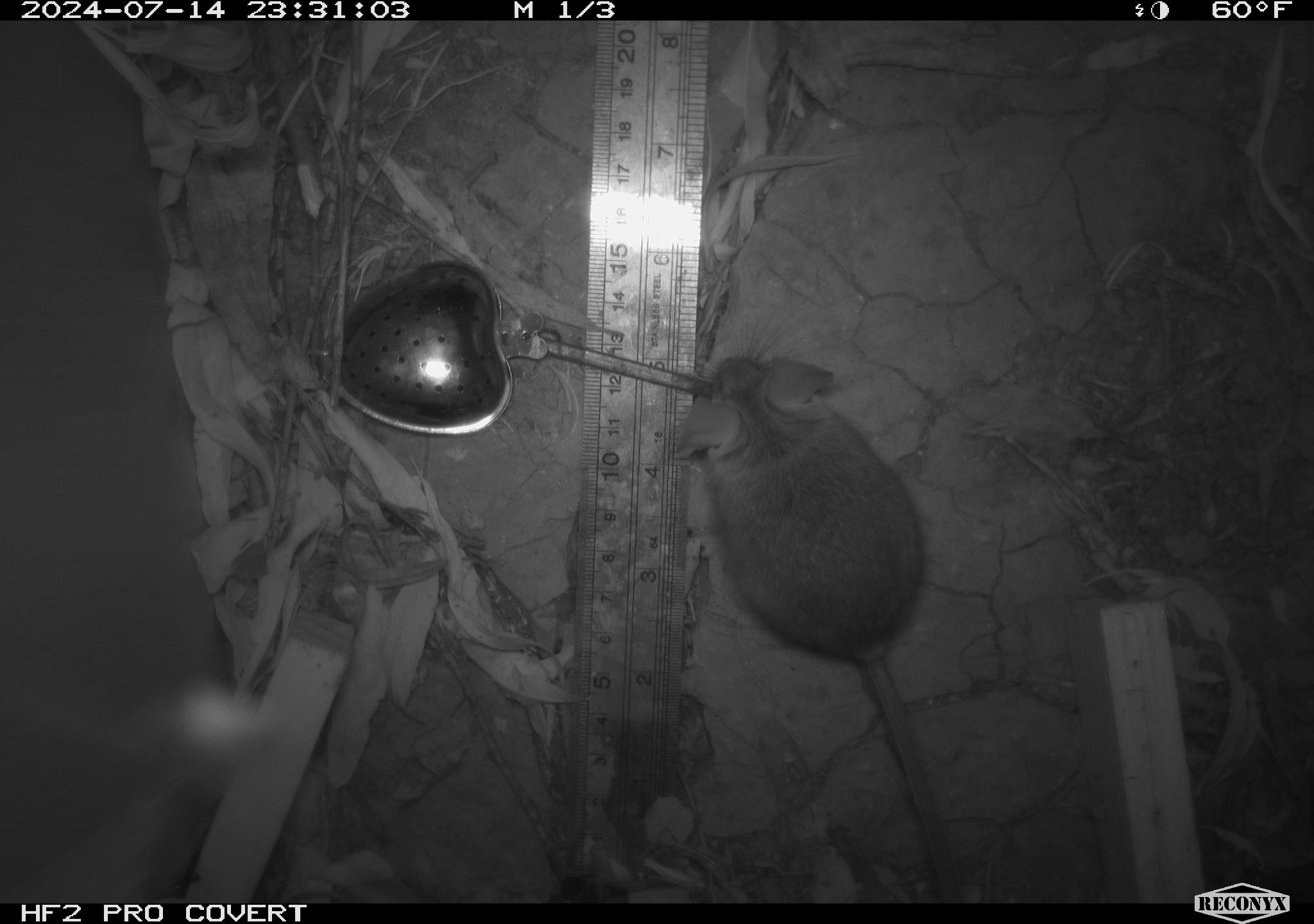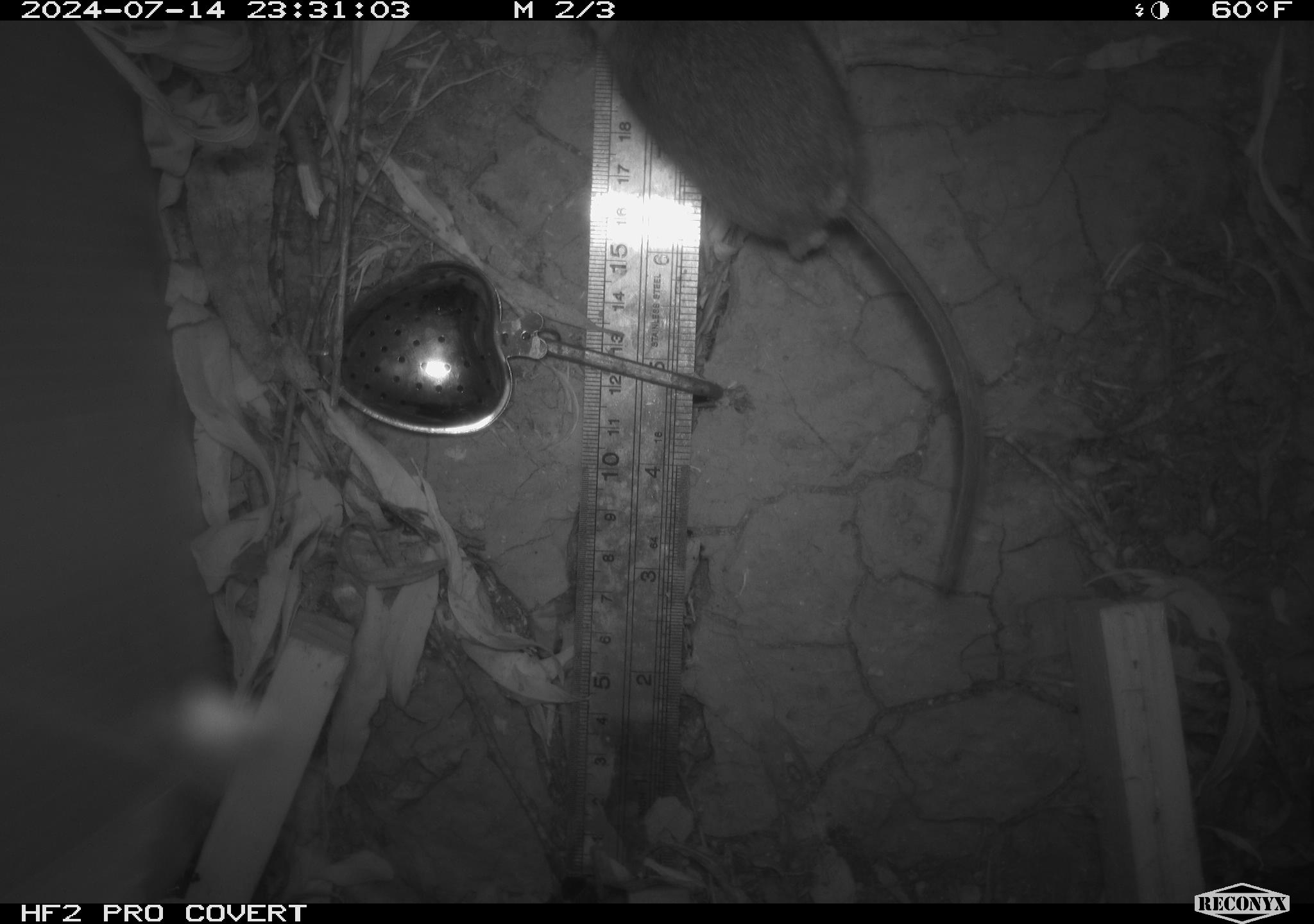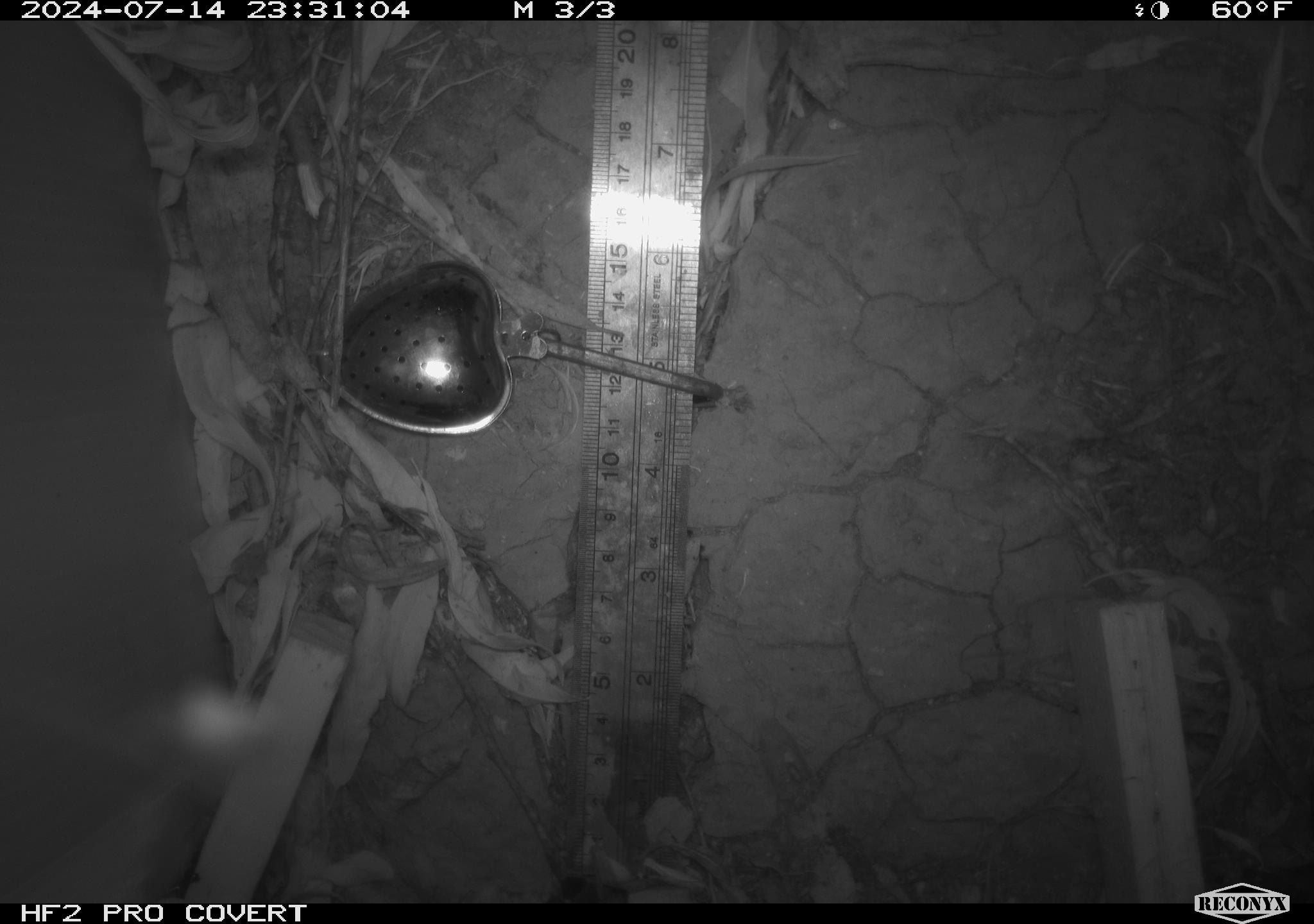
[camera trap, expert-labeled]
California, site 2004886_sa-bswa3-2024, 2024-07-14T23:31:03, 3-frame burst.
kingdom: Animalia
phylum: Chordata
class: Mammalia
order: Rodentia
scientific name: Rodentia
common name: mouse species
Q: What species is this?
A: Mouse species (Rodentia).